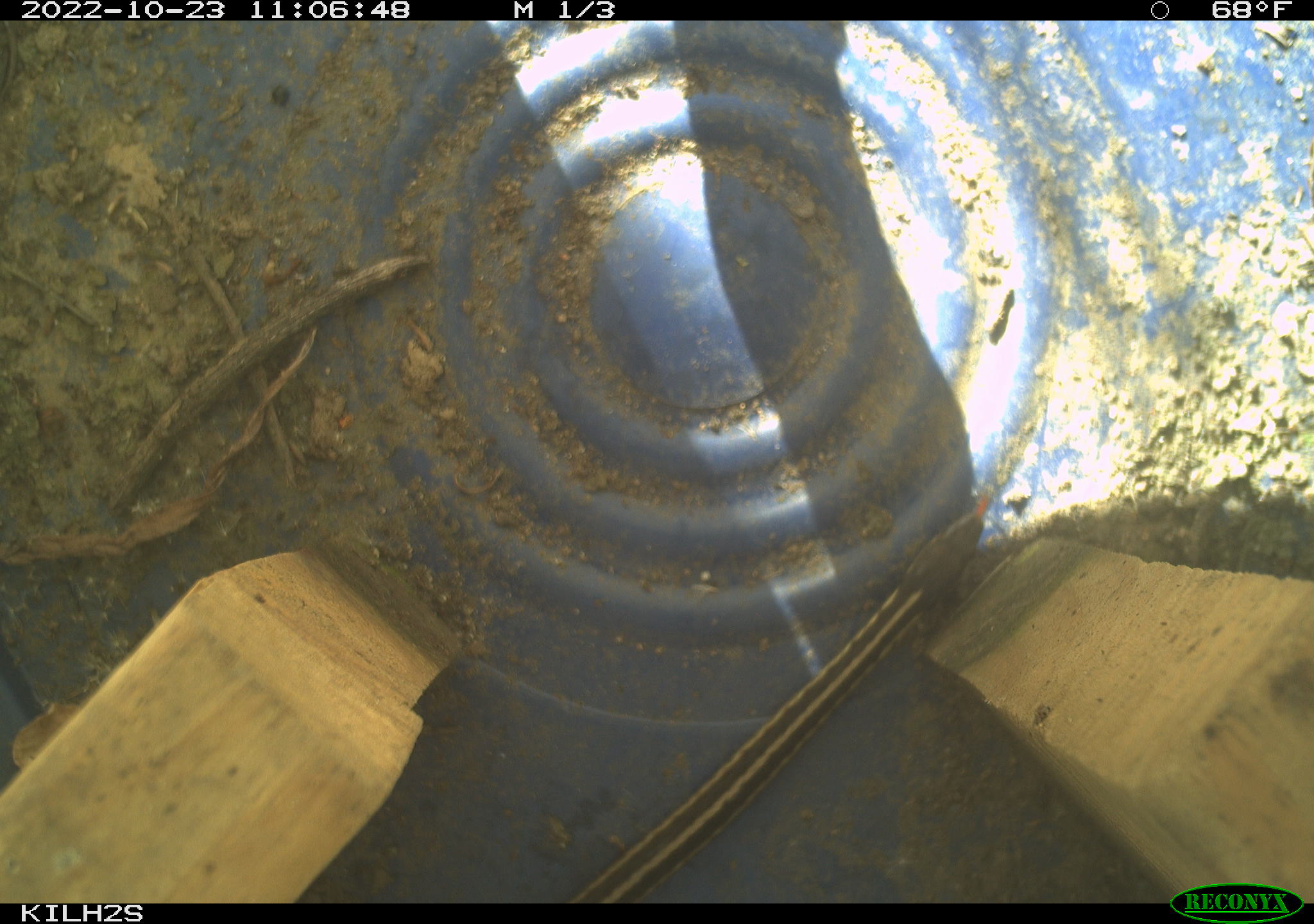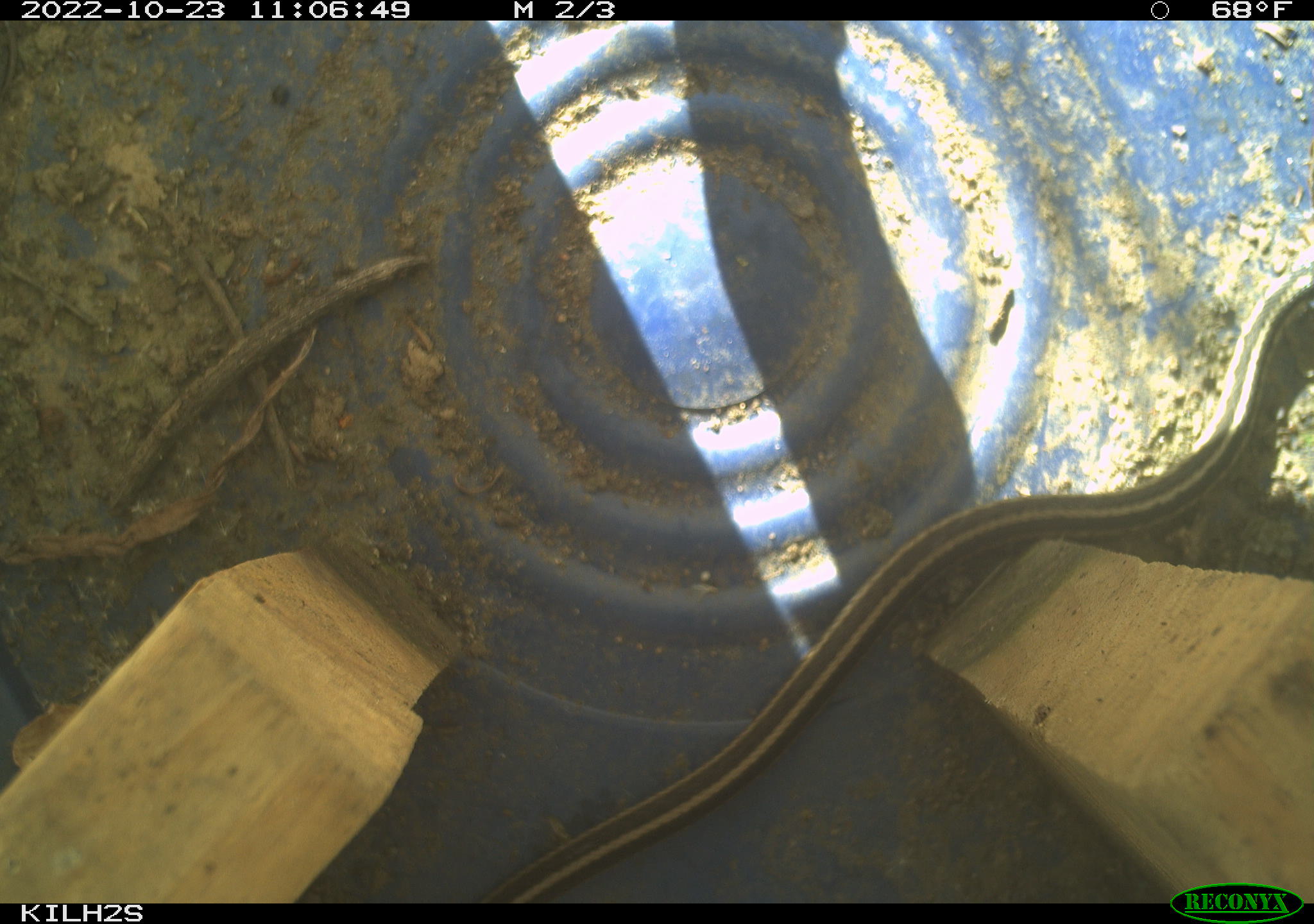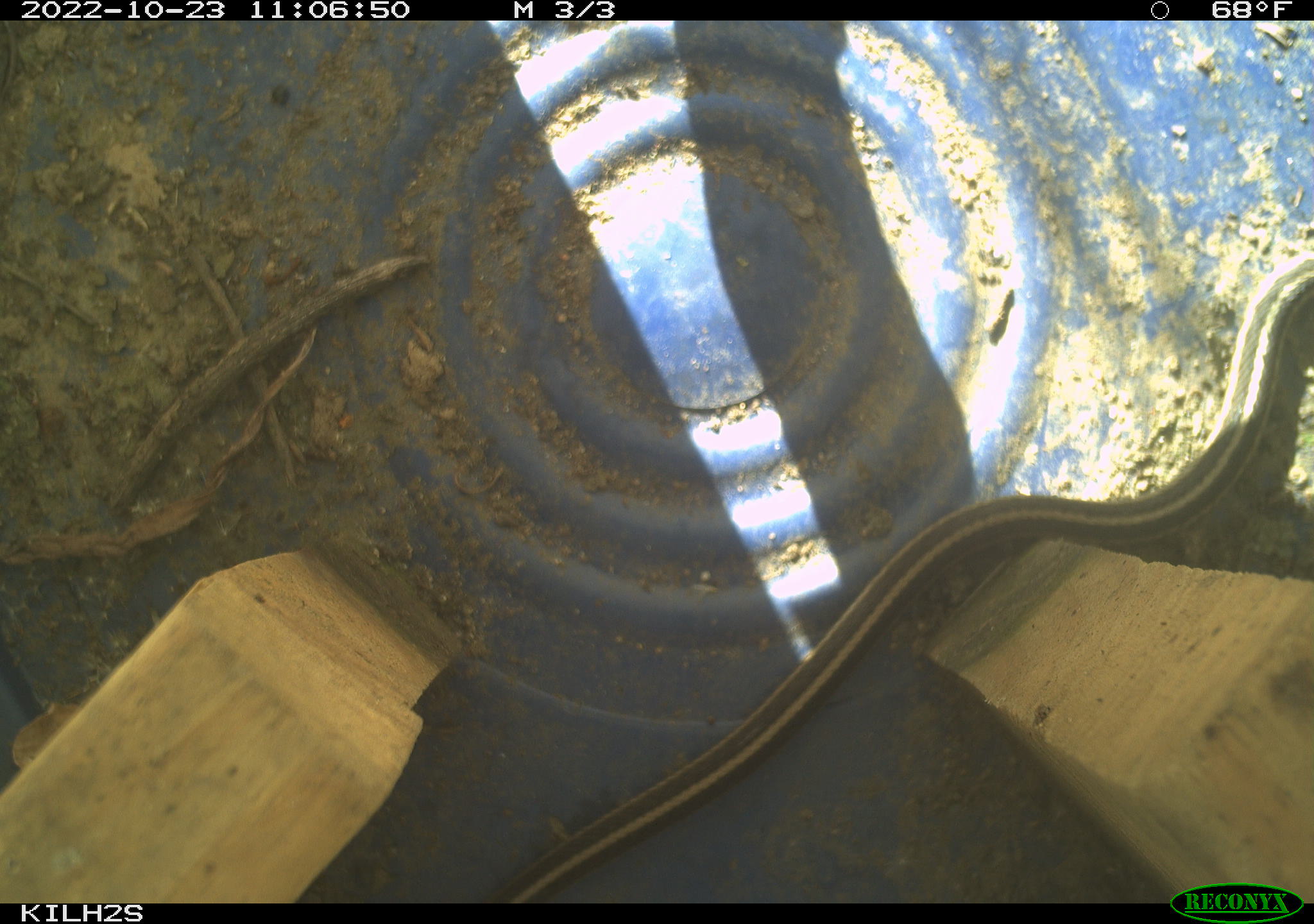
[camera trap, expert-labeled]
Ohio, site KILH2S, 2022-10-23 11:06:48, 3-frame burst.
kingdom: Animalia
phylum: Chordata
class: Reptilia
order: Squamata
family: Colubridae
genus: Thamnophis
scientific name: Thamnophis sirtalis sirtalis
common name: eastern gartersnake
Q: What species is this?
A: Eastern gartersnake (Thamnophis sirtalis sirtalis).